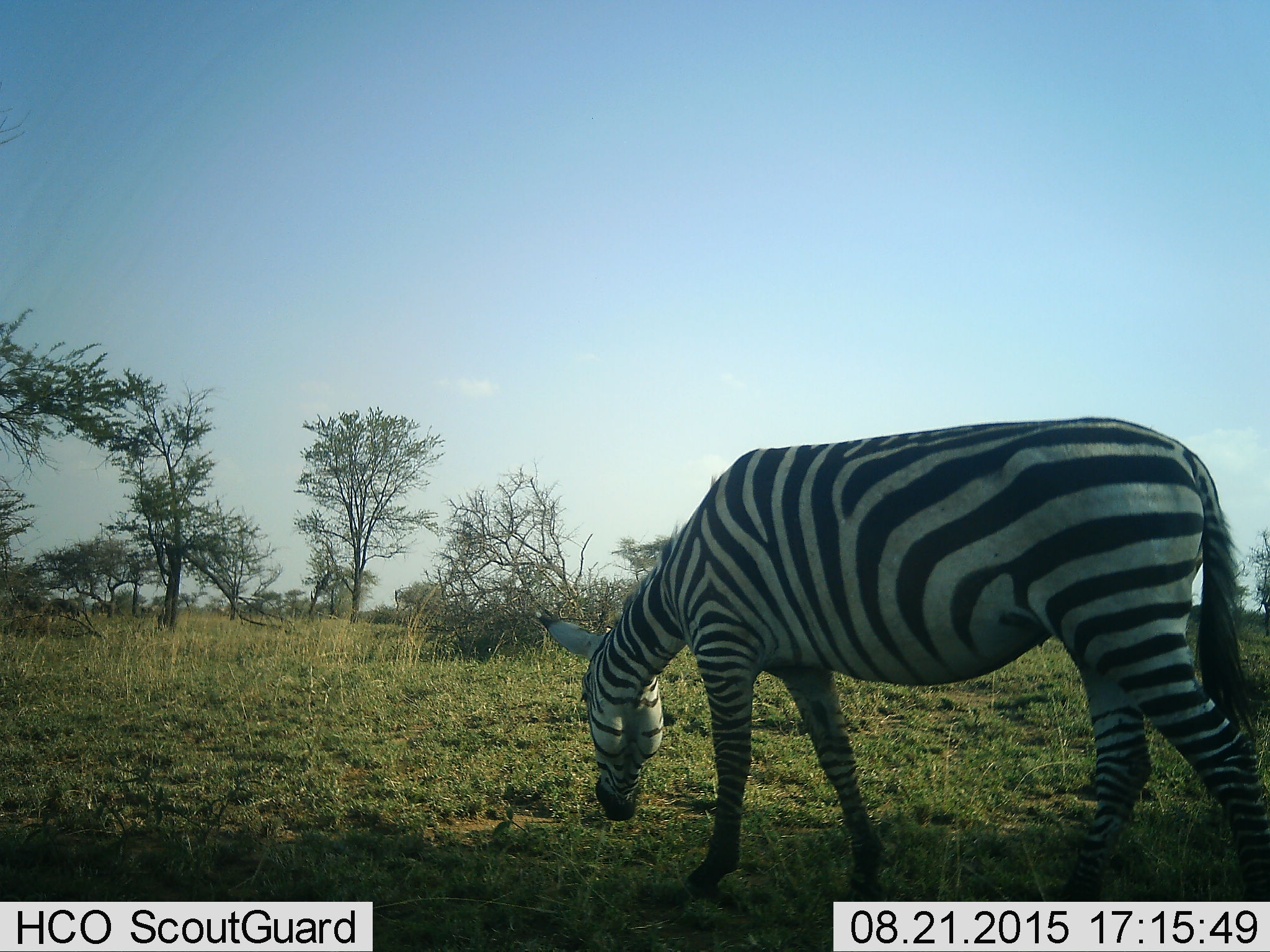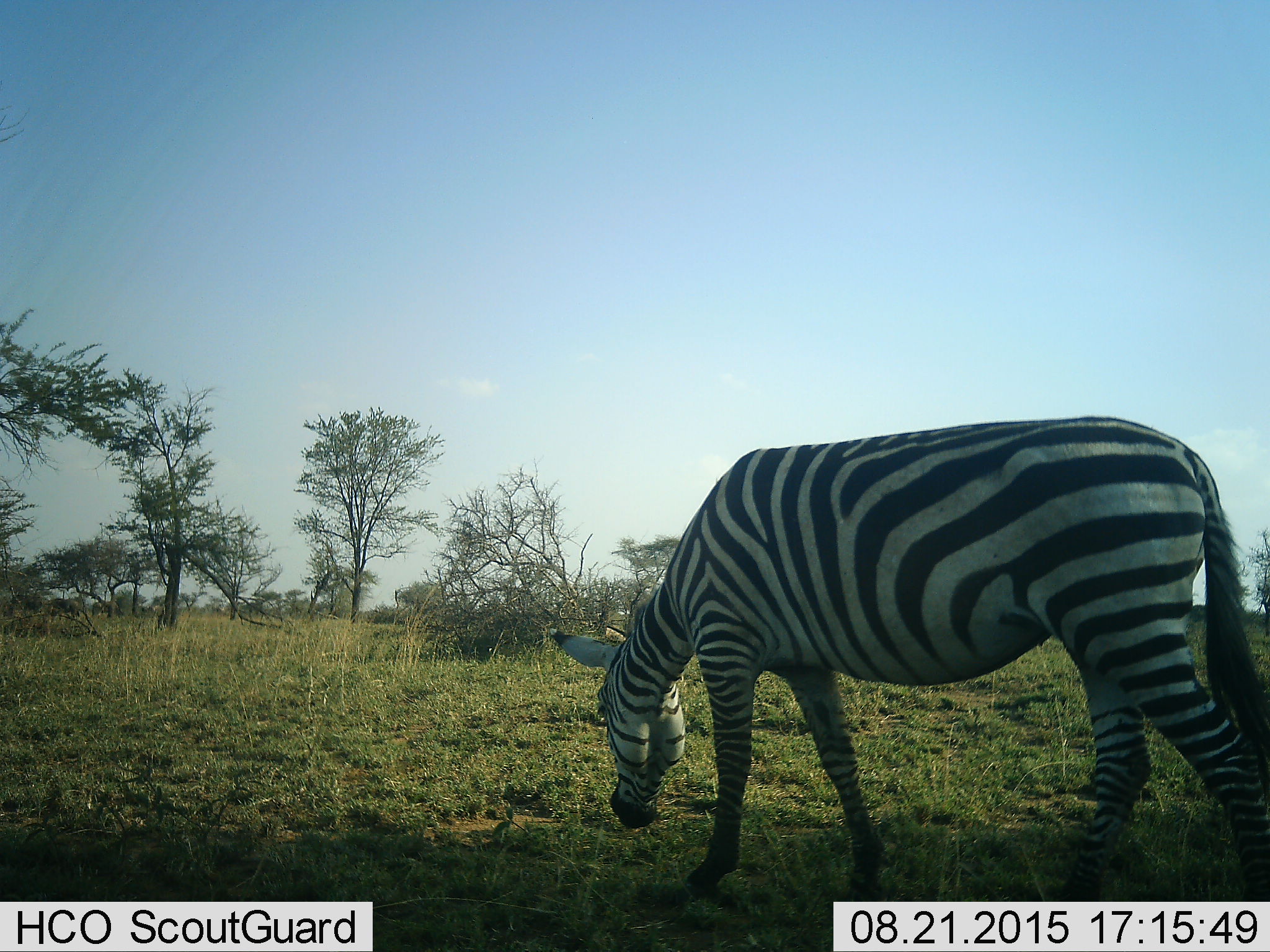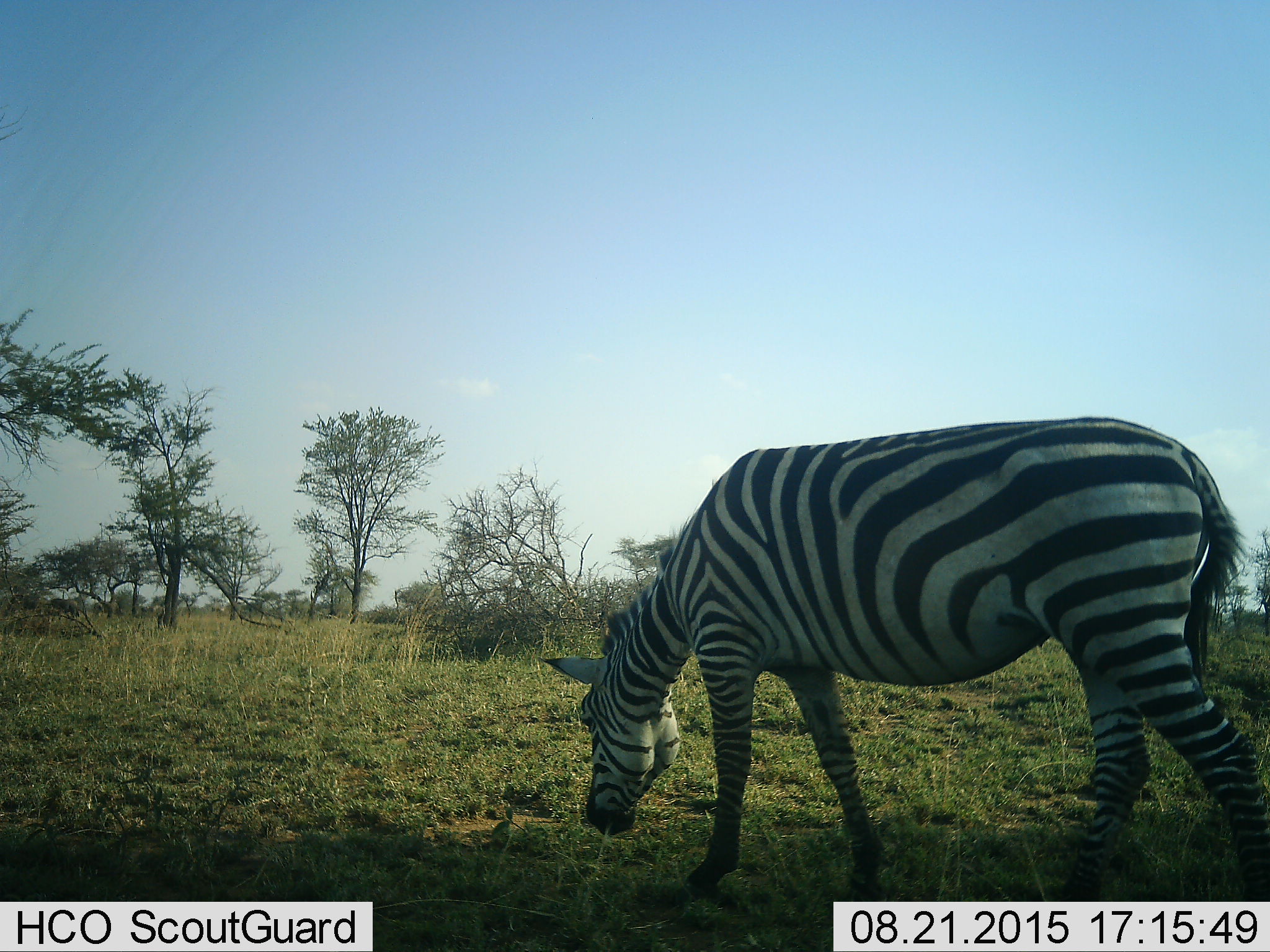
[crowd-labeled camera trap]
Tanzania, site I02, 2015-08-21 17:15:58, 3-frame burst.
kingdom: Animalia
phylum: Chordata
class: Mammalia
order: Perissodactyla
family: Equidae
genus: Equus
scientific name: Equus quagga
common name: plains zebra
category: zebra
Zebra (plains zebra) (Equus quagga), count 1. Behavior (volunteer vote fractions): standing 40%, resting 0%, moving 0%, interacting 0%. Young present (vote fraction): 0%. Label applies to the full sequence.